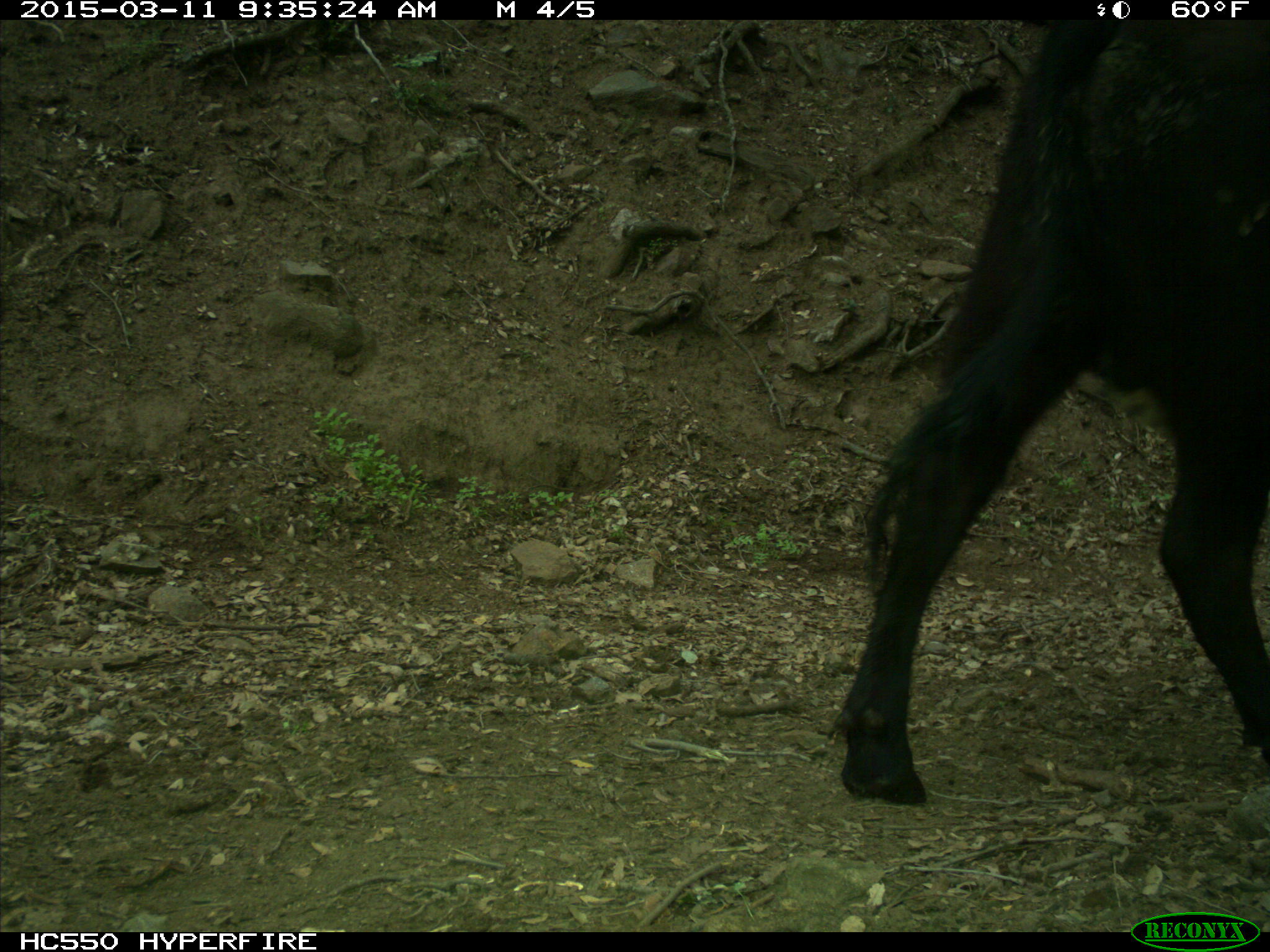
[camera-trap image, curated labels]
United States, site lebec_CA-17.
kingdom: Animalia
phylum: Chordata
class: Mammalia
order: Artiodactyla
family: Bovidae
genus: Bos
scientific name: Bos taurus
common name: domestic cow